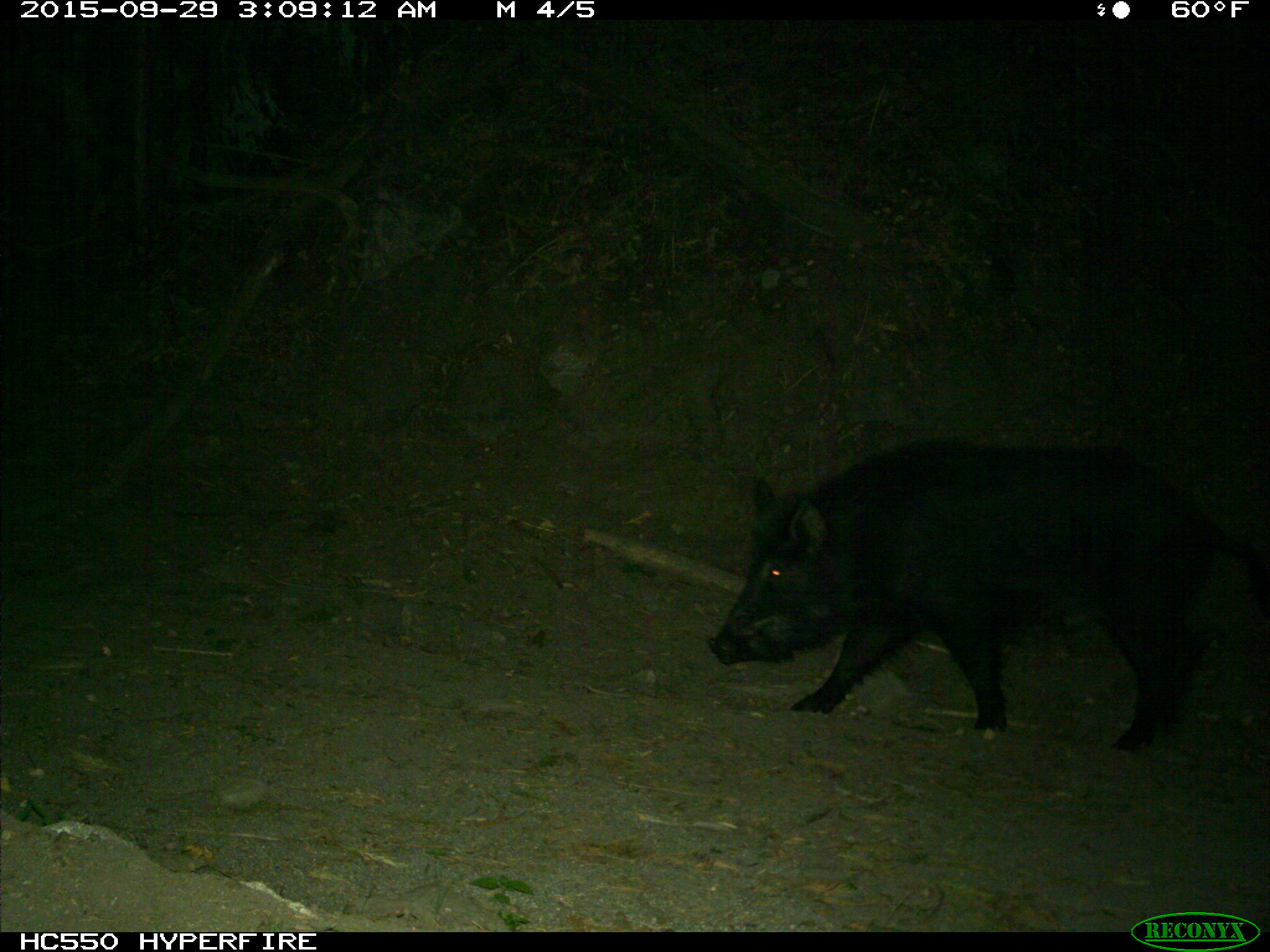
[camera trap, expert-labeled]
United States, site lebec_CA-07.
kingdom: Animalia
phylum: Chordata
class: Mammalia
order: Artiodactyla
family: Suidae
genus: Sus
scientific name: Sus scrofa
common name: wild boar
Sus scrofa (wild boar).